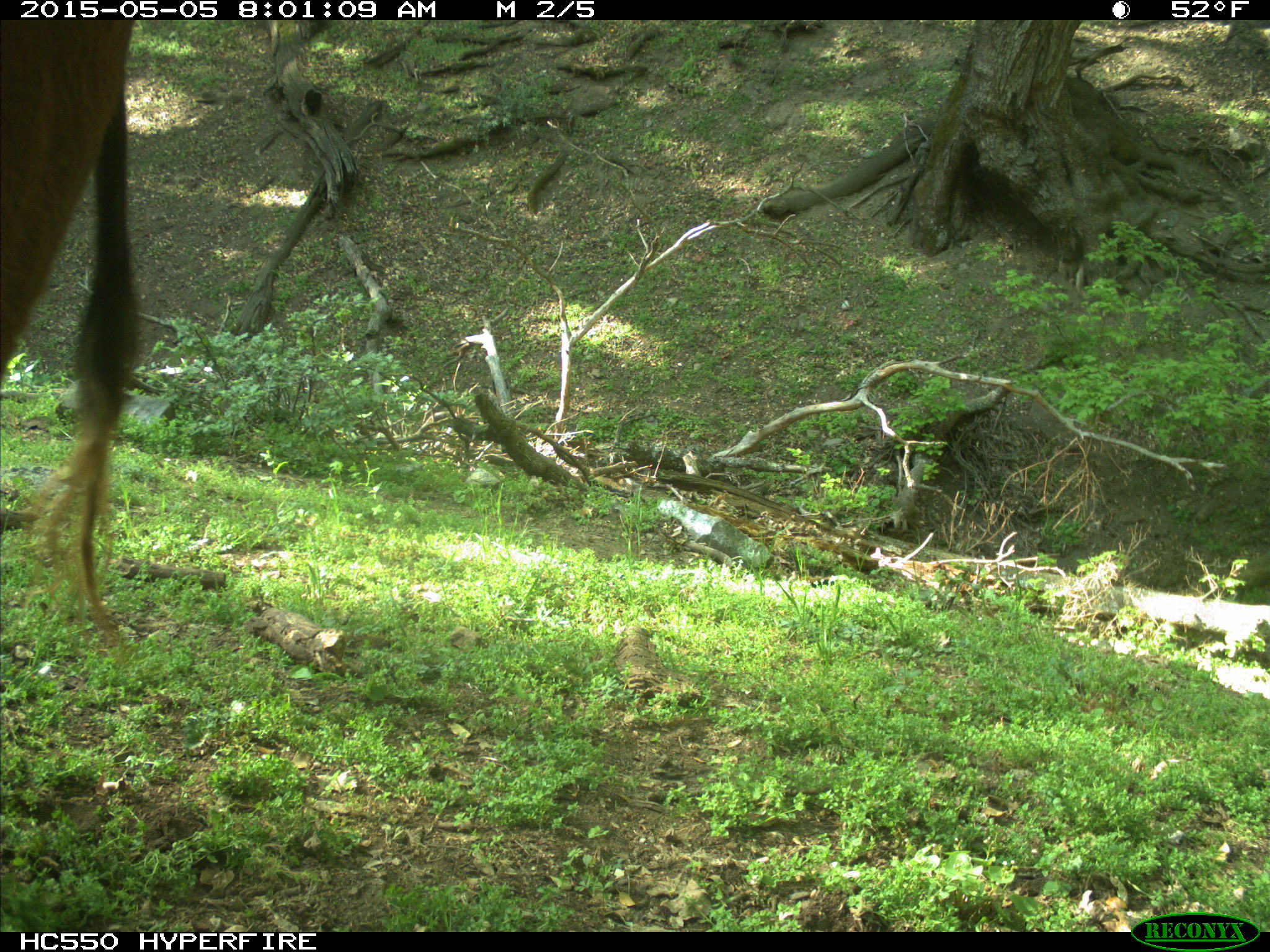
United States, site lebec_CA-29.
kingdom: Animalia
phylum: Chordata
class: Mammalia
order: Artiodactyla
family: Bovidae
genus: Bos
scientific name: Bos taurus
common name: domestic cow